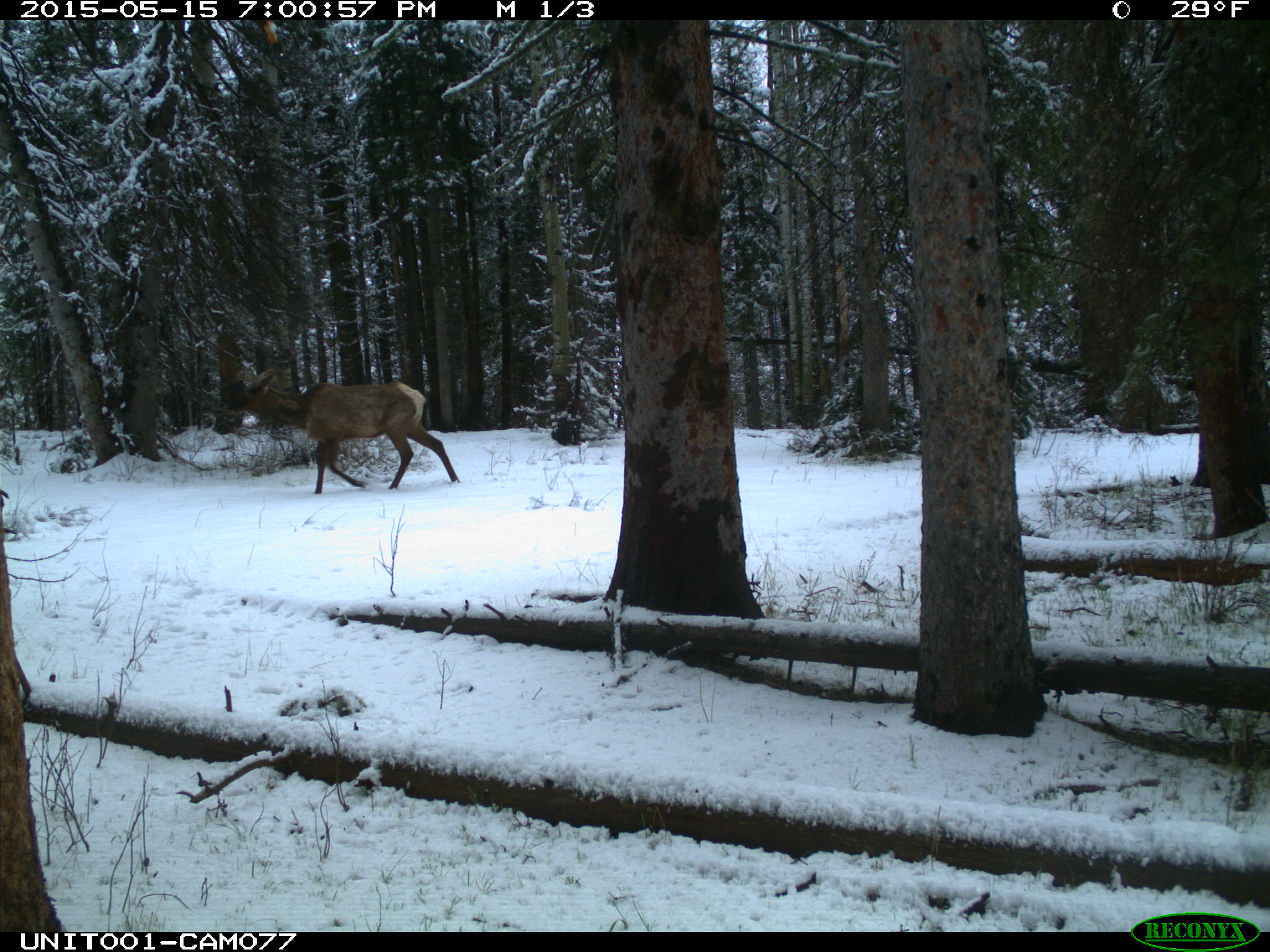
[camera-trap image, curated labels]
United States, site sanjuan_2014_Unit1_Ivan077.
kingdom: Animalia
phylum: Chordata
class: Mammalia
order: Artiodactyla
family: Cervidae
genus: Cervus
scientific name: Cervus elaphus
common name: red deer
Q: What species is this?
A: Cervus elaphus (red deer).